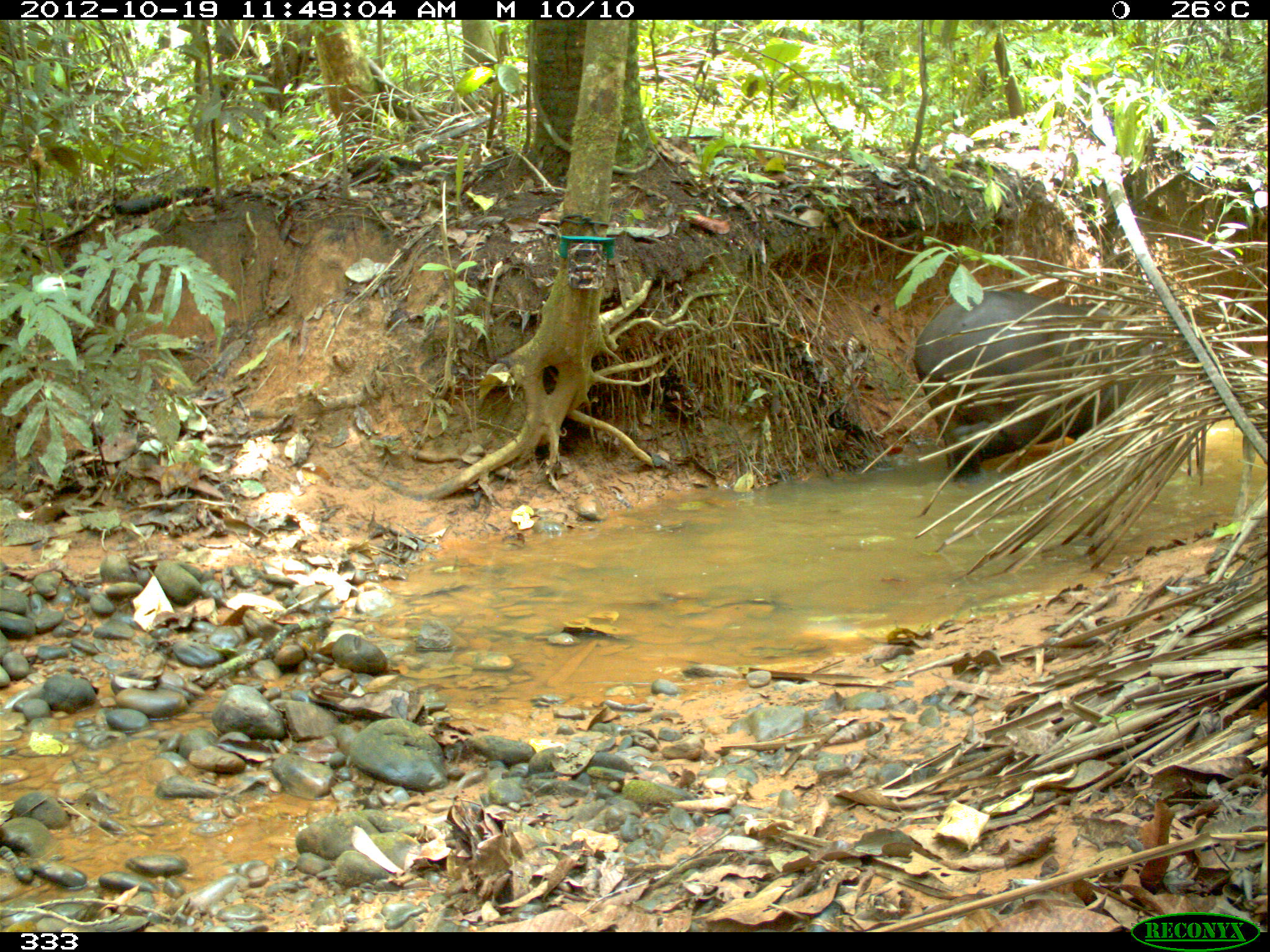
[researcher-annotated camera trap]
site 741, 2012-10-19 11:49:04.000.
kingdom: Animalia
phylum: Chordata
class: Mammalia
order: Perissodactyla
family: Tapiridae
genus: Tapirus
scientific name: Tapirus terrestris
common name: south american tapir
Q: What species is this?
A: Tapirus terrestris (south american tapir).